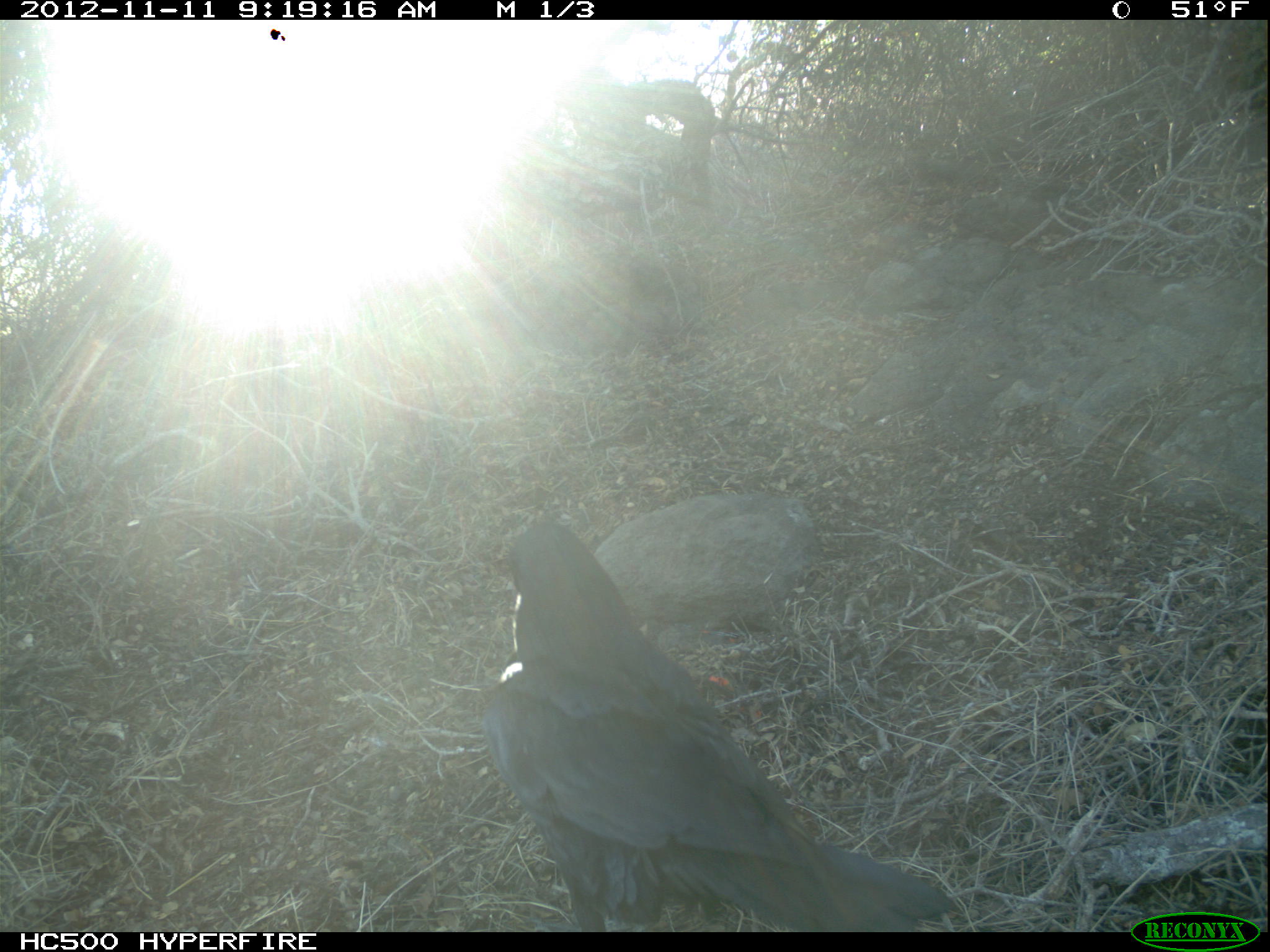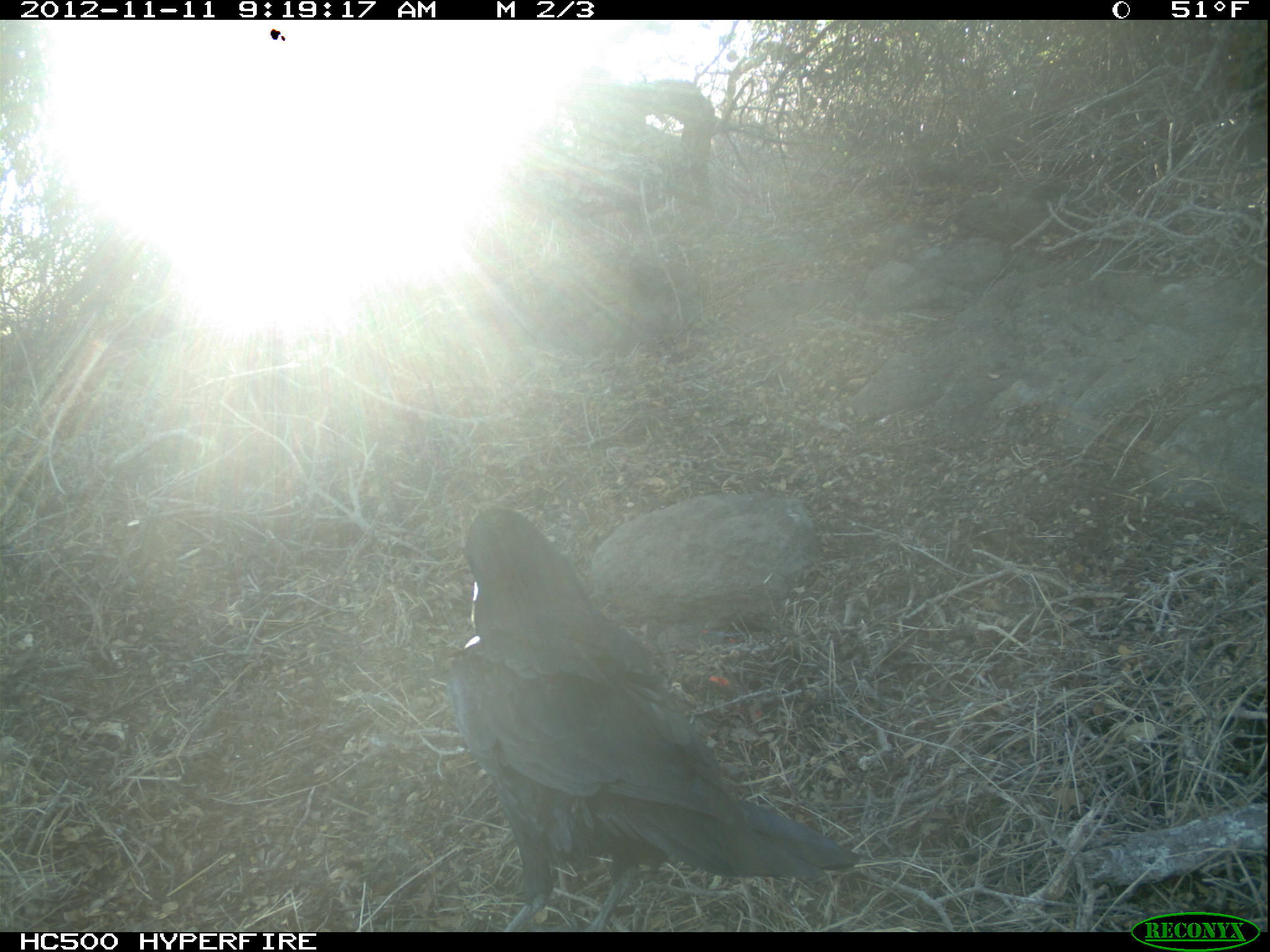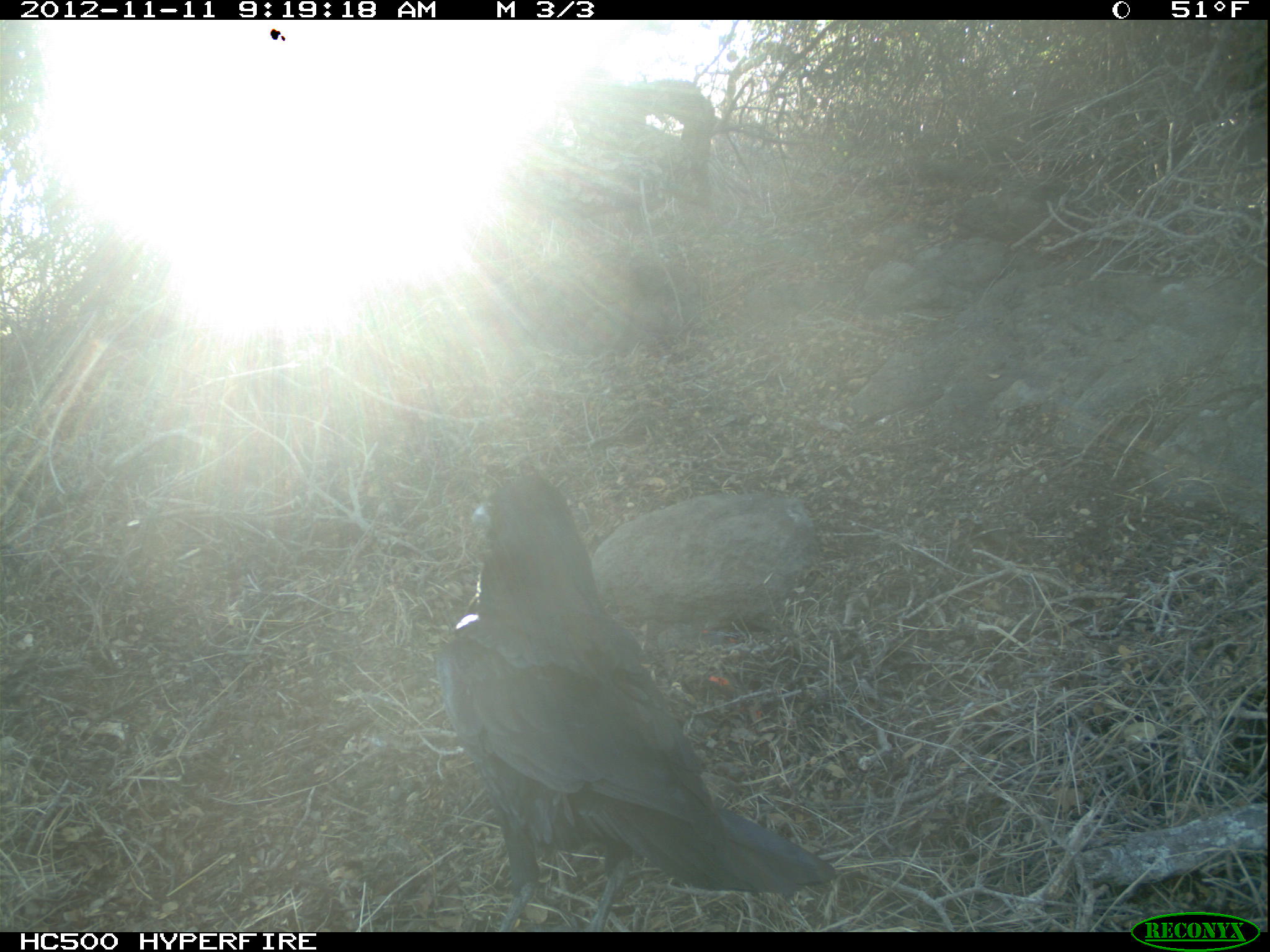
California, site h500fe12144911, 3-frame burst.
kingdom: Animalia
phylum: Chordata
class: Aves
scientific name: Aves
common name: bird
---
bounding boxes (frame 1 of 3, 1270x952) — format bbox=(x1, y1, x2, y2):
bird: bbox=(484, 521, 954, 932)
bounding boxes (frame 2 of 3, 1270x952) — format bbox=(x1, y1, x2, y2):
bird: bbox=(446, 508, 862, 932)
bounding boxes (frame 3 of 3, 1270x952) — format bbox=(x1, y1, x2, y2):
bird: bbox=(438, 474, 836, 932)